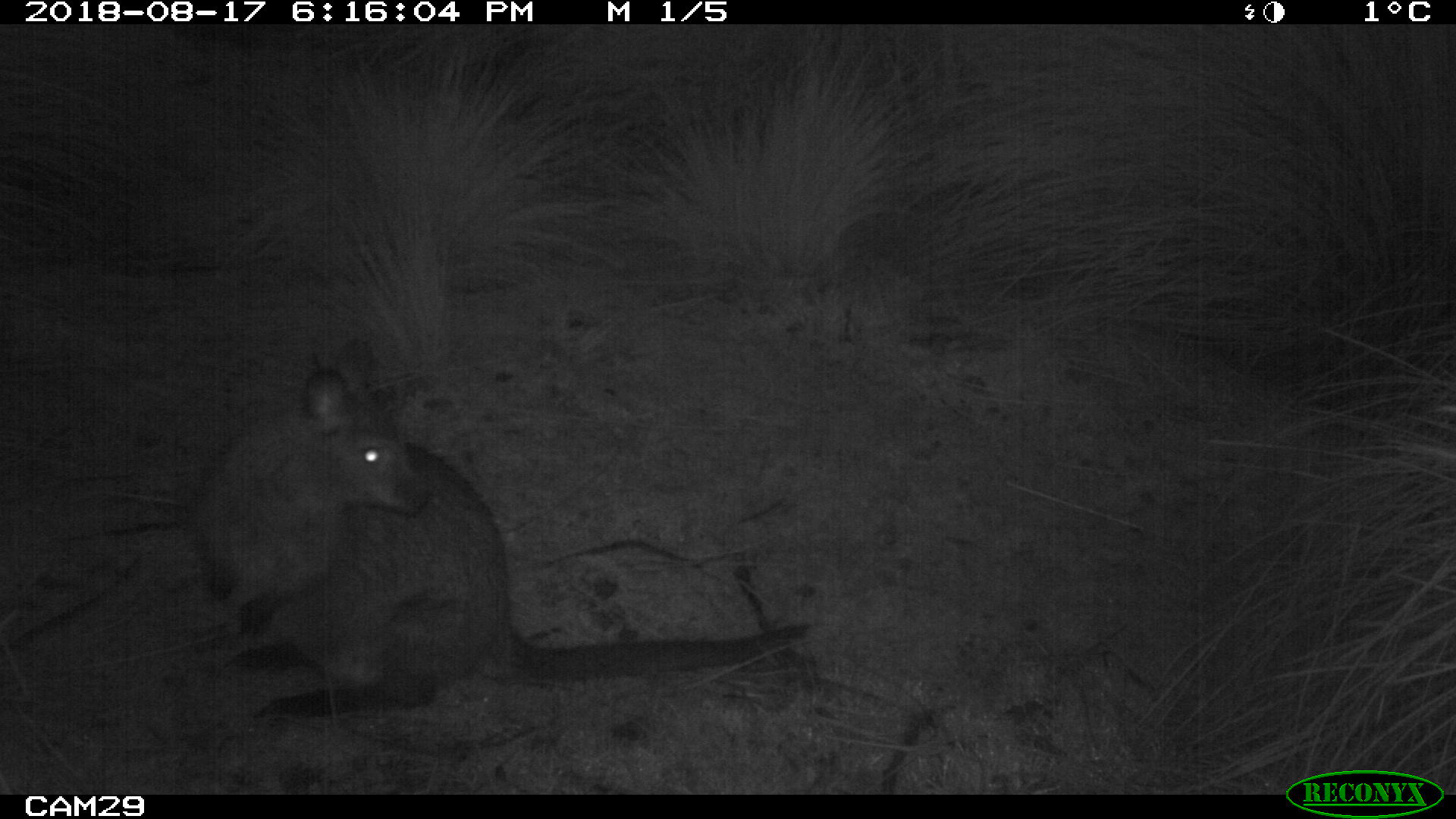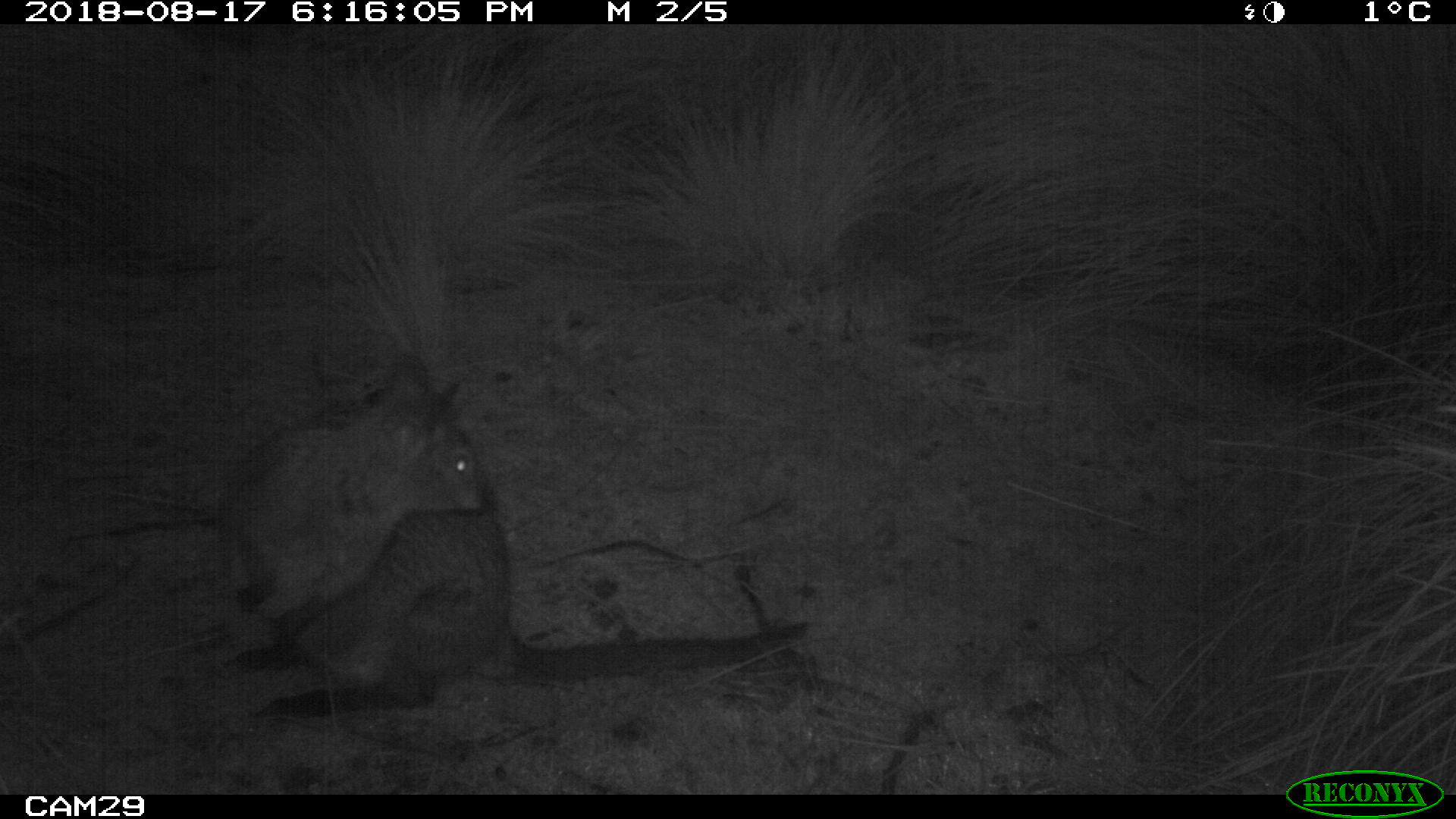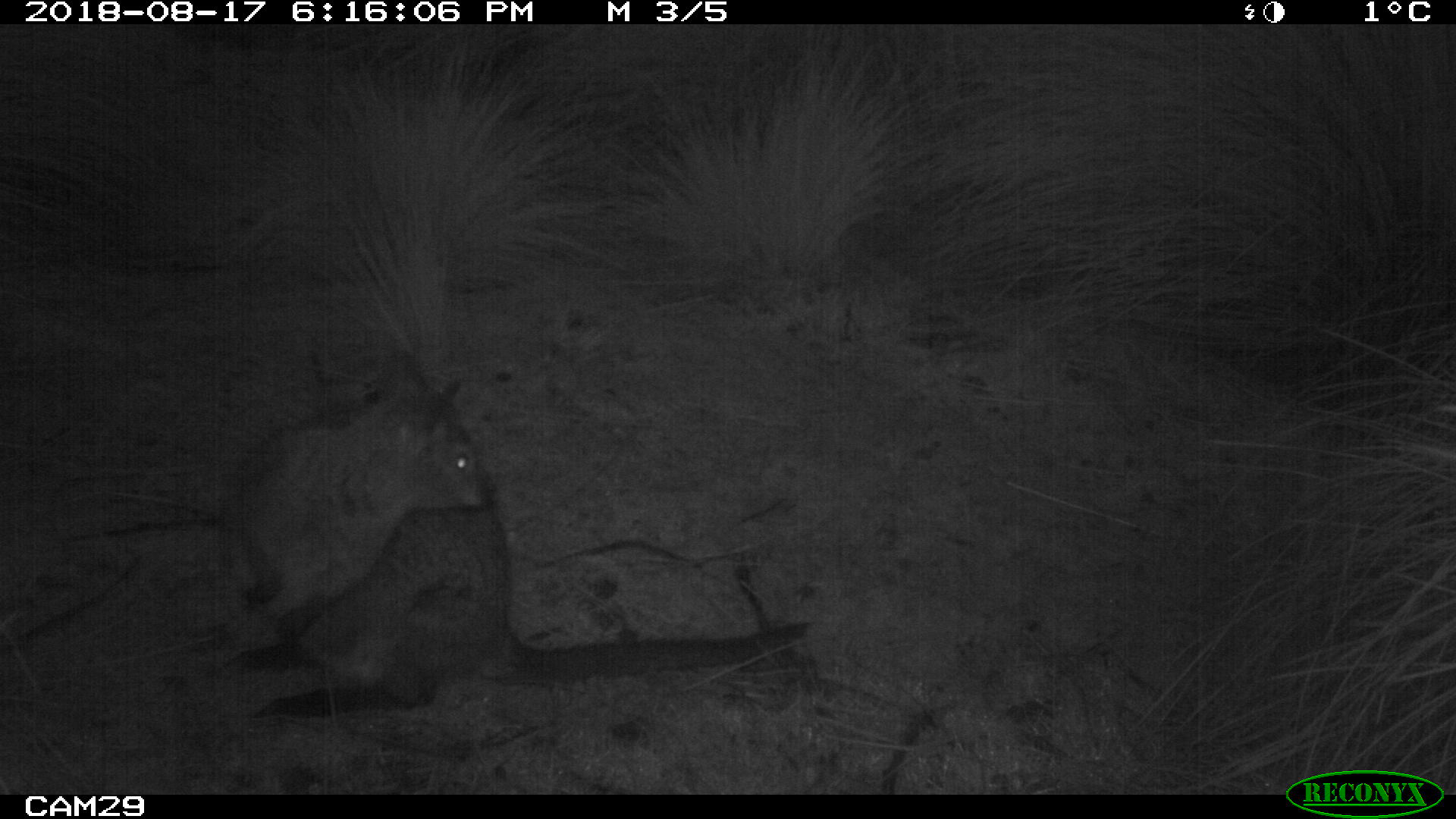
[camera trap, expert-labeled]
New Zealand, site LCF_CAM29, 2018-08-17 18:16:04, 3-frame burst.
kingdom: Animalia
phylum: Chordata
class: Mammalia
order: Diprotodontia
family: Macropodidae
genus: Notamacropus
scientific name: Notamacropus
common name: wallaby